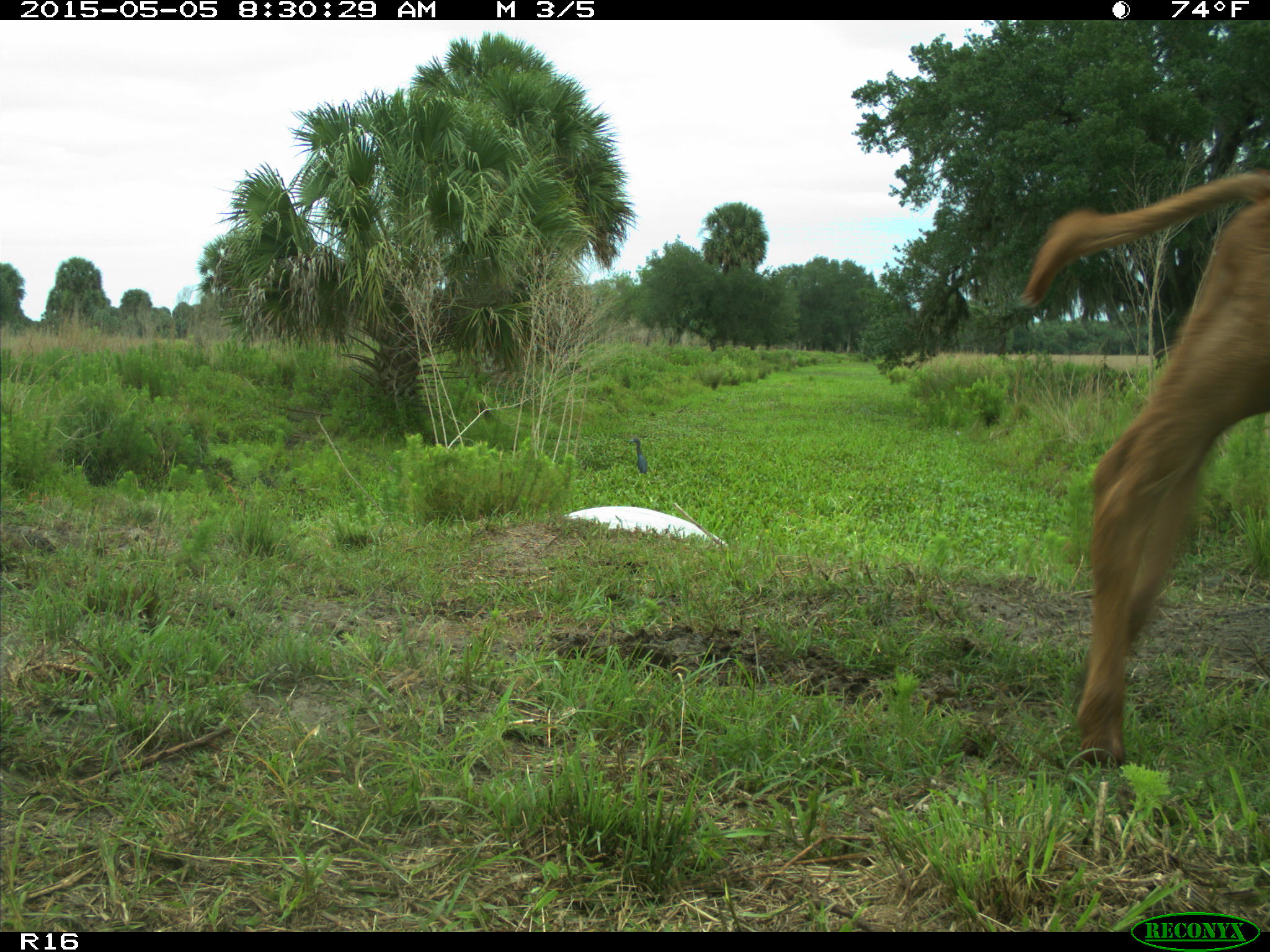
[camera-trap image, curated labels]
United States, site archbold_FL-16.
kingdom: Animalia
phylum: Chordata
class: Mammalia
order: Artiodactyla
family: Bovidae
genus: Bos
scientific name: Bos taurus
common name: domestic cow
Bos taurus (domestic cow).